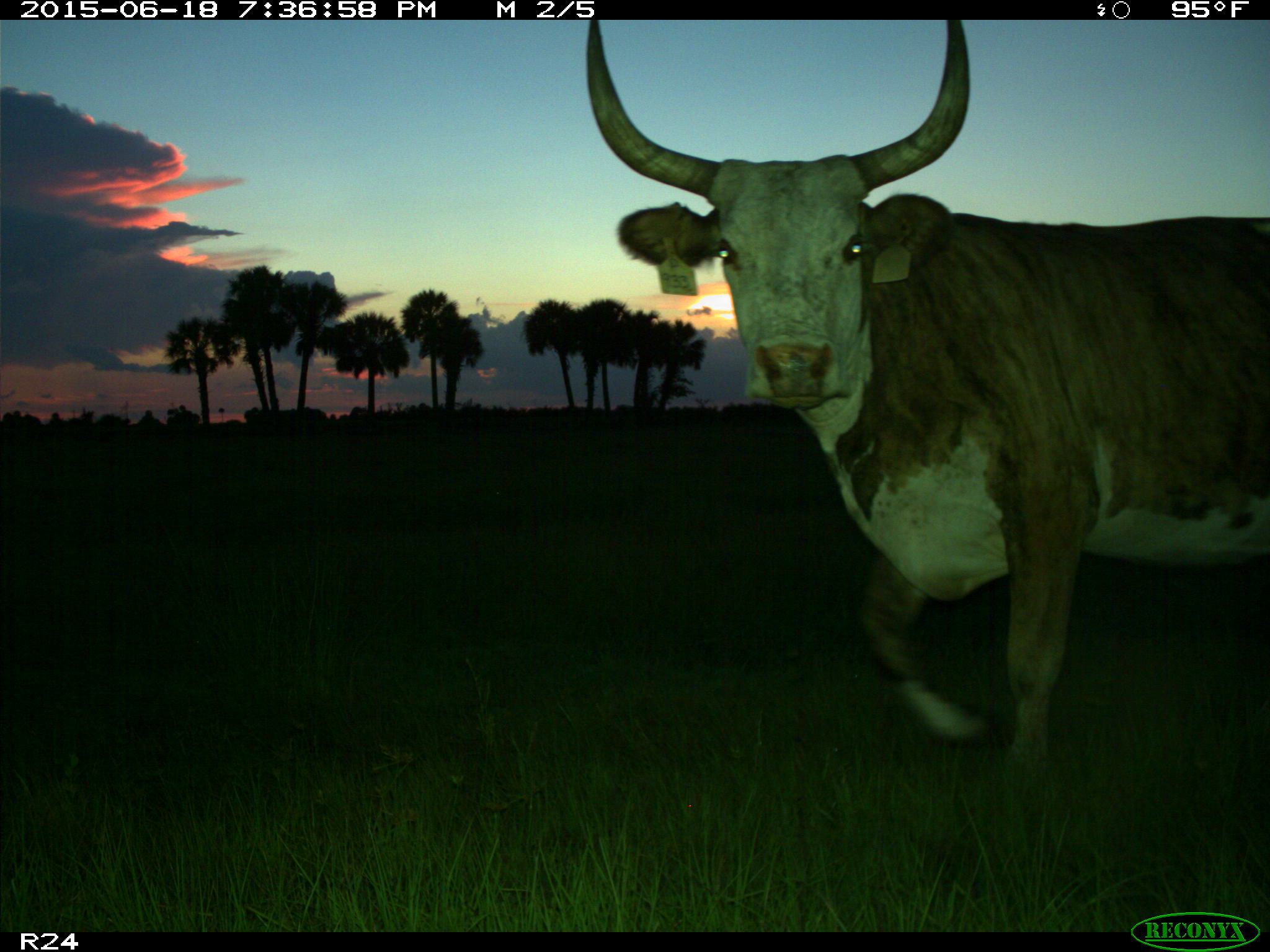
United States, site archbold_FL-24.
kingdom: Animalia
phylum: Chordata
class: Mammalia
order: Artiodactyla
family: Bovidae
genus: Bos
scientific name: Bos taurus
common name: domestic cow